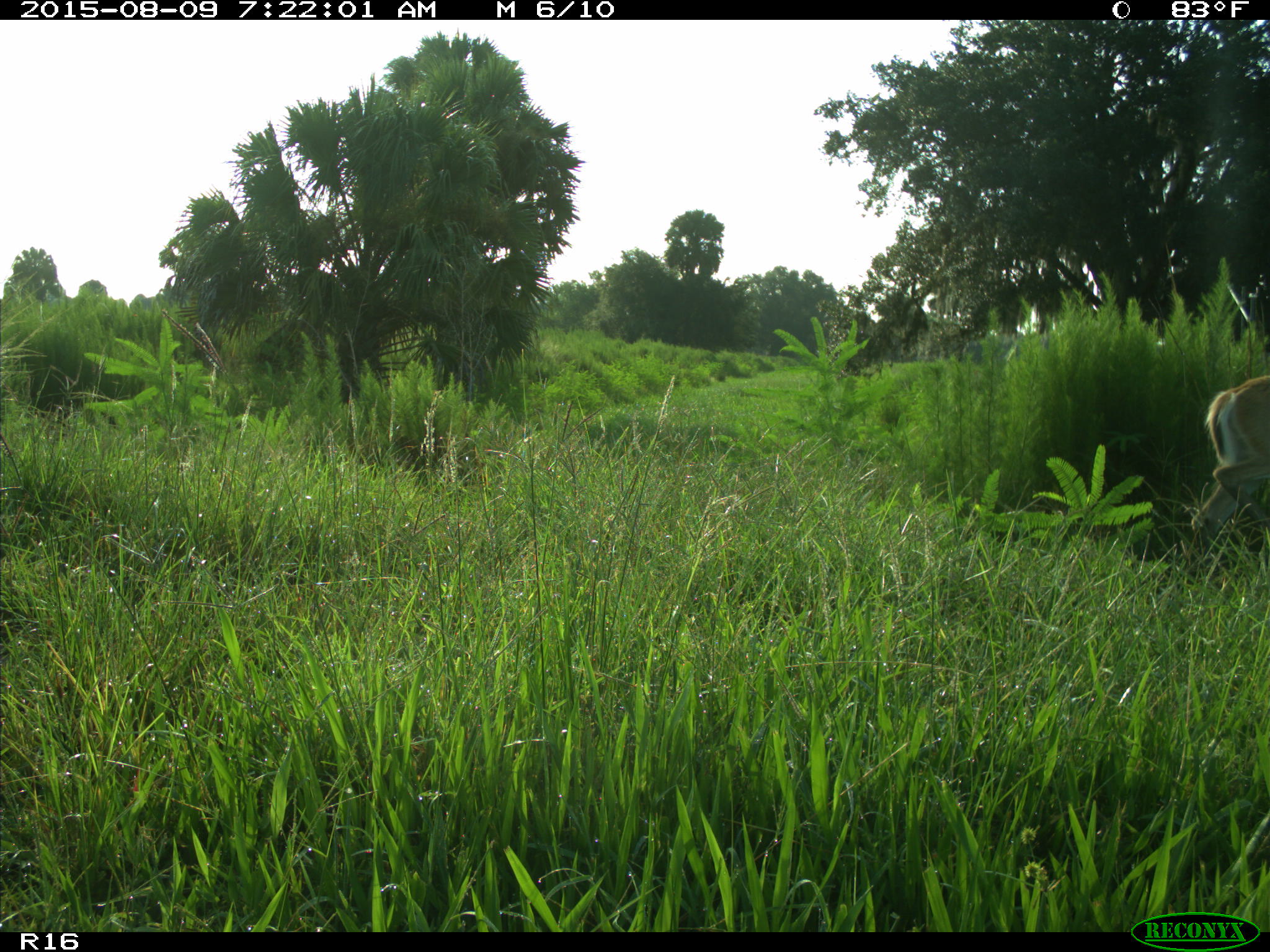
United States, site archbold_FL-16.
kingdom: Animalia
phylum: Chordata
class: Mammalia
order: Artiodactyla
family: Cervidae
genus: Odocoileus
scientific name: Odocoileus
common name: deer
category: unidentified deer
Unidentified deer (deer) (Odocoileus).